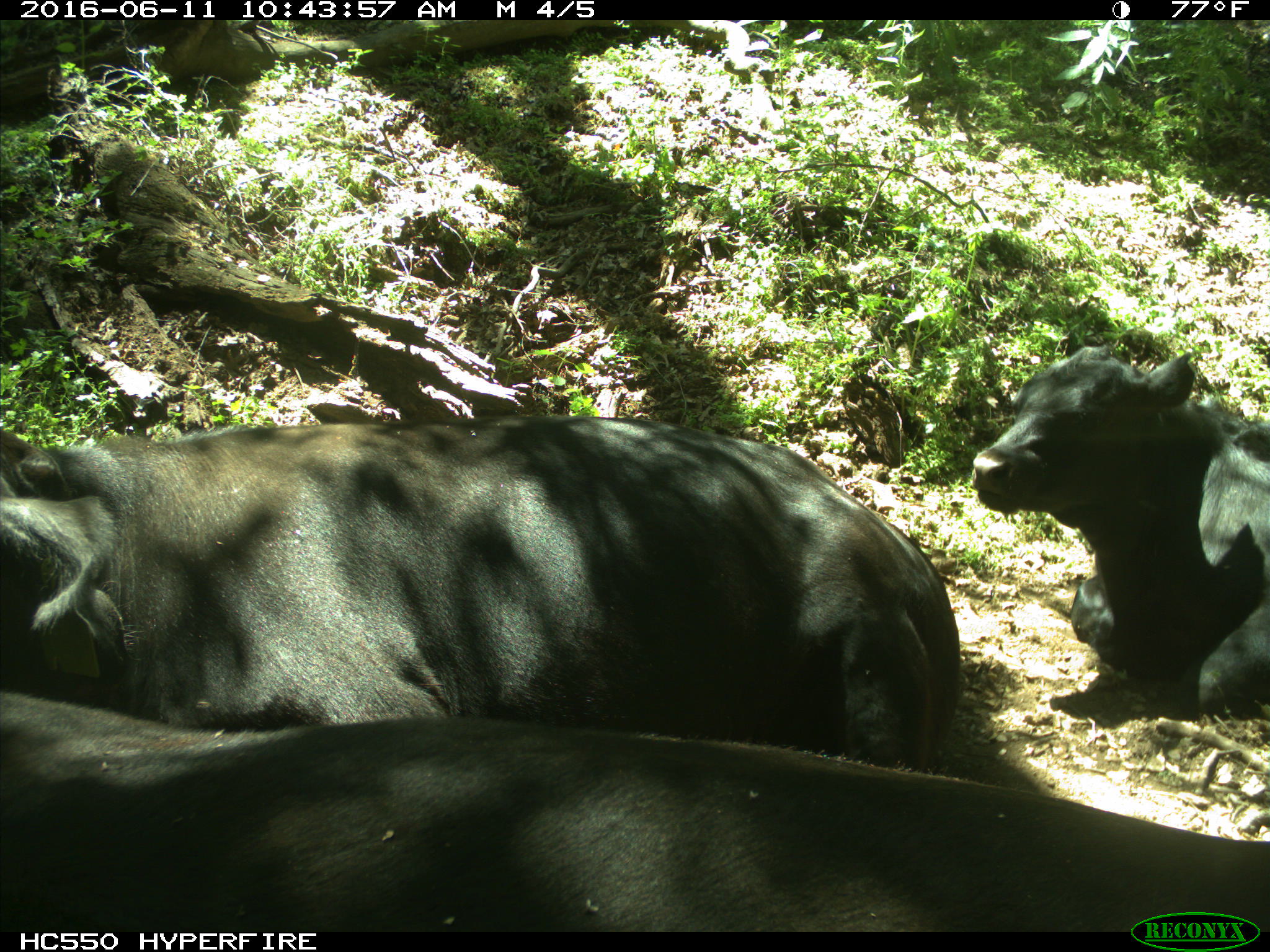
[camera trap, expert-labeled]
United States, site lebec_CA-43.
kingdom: Animalia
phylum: Chordata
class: Mammalia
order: Artiodactyla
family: Bovidae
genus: Bos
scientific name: Bos taurus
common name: domestic cow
Bos taurus (domestic cow).